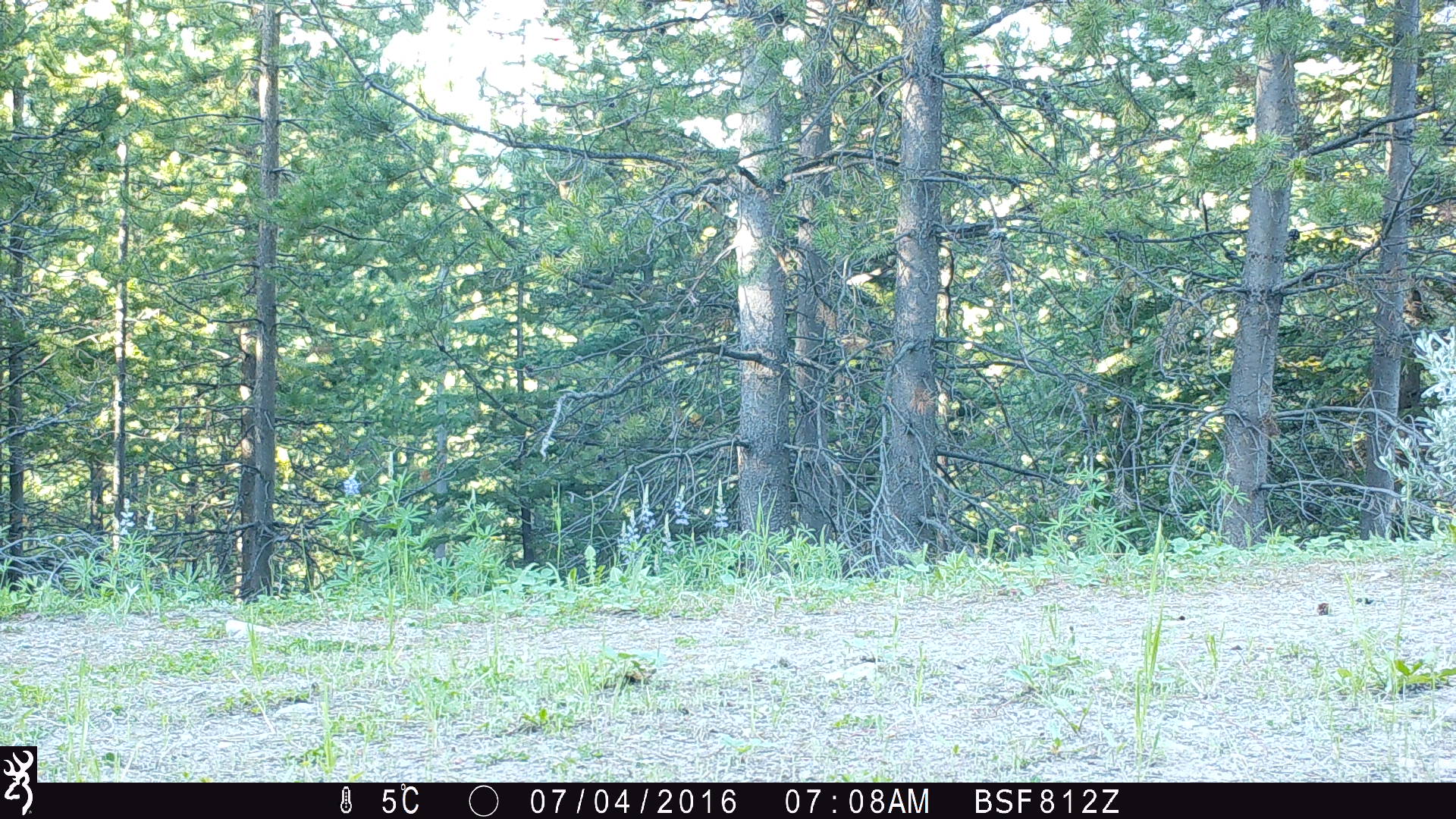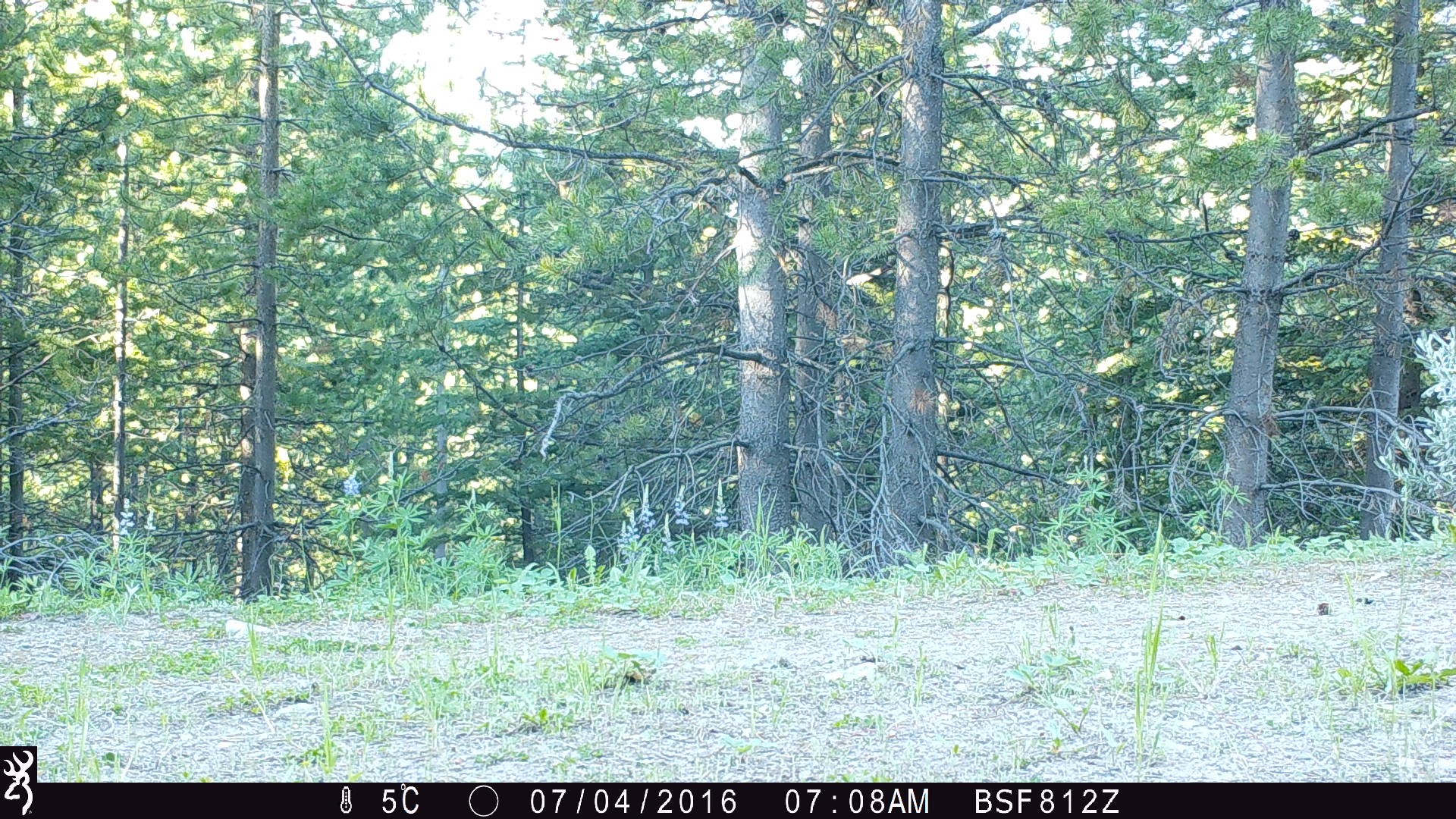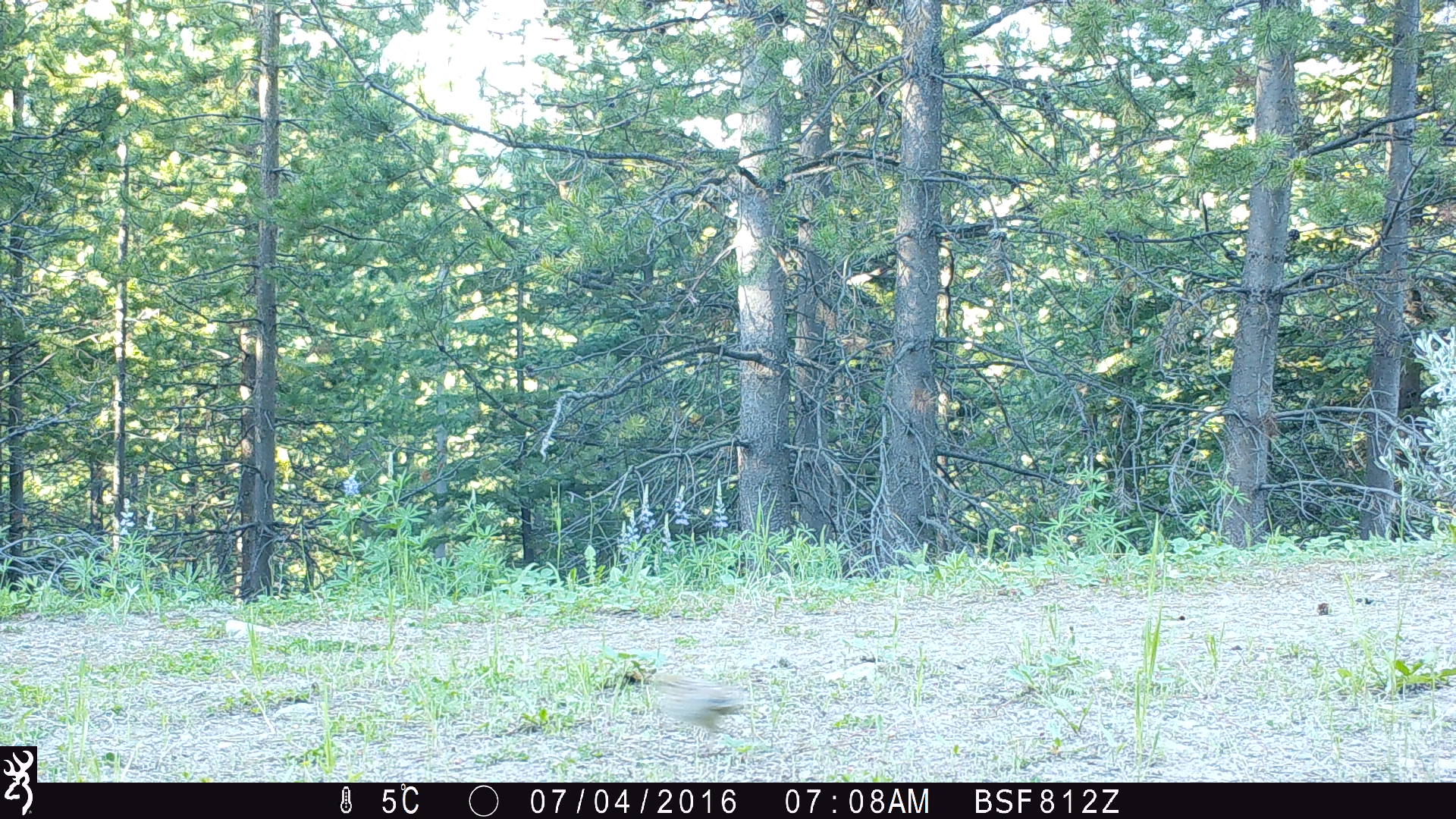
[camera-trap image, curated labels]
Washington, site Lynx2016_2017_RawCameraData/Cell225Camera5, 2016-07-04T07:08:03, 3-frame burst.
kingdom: Animalia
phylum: Chordata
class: Aves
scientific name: Aves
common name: birds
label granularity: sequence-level